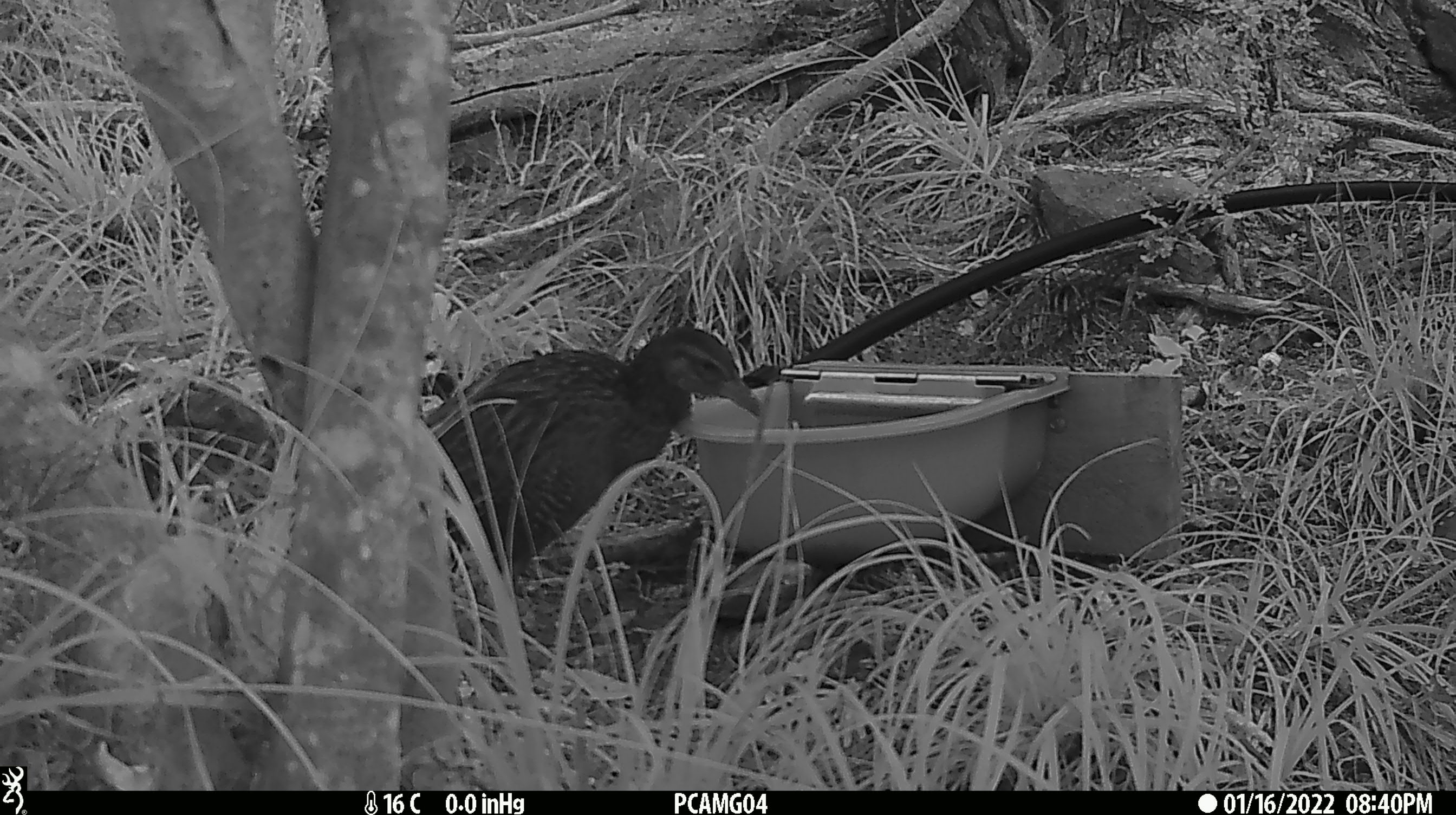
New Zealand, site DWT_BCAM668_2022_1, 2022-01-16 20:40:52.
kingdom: Animalia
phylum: Chordata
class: Aves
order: Gruiformes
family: Rallidae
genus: Gallirallus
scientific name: Gallirallus australis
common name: weka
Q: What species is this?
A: Weka (Gallirallus australis).